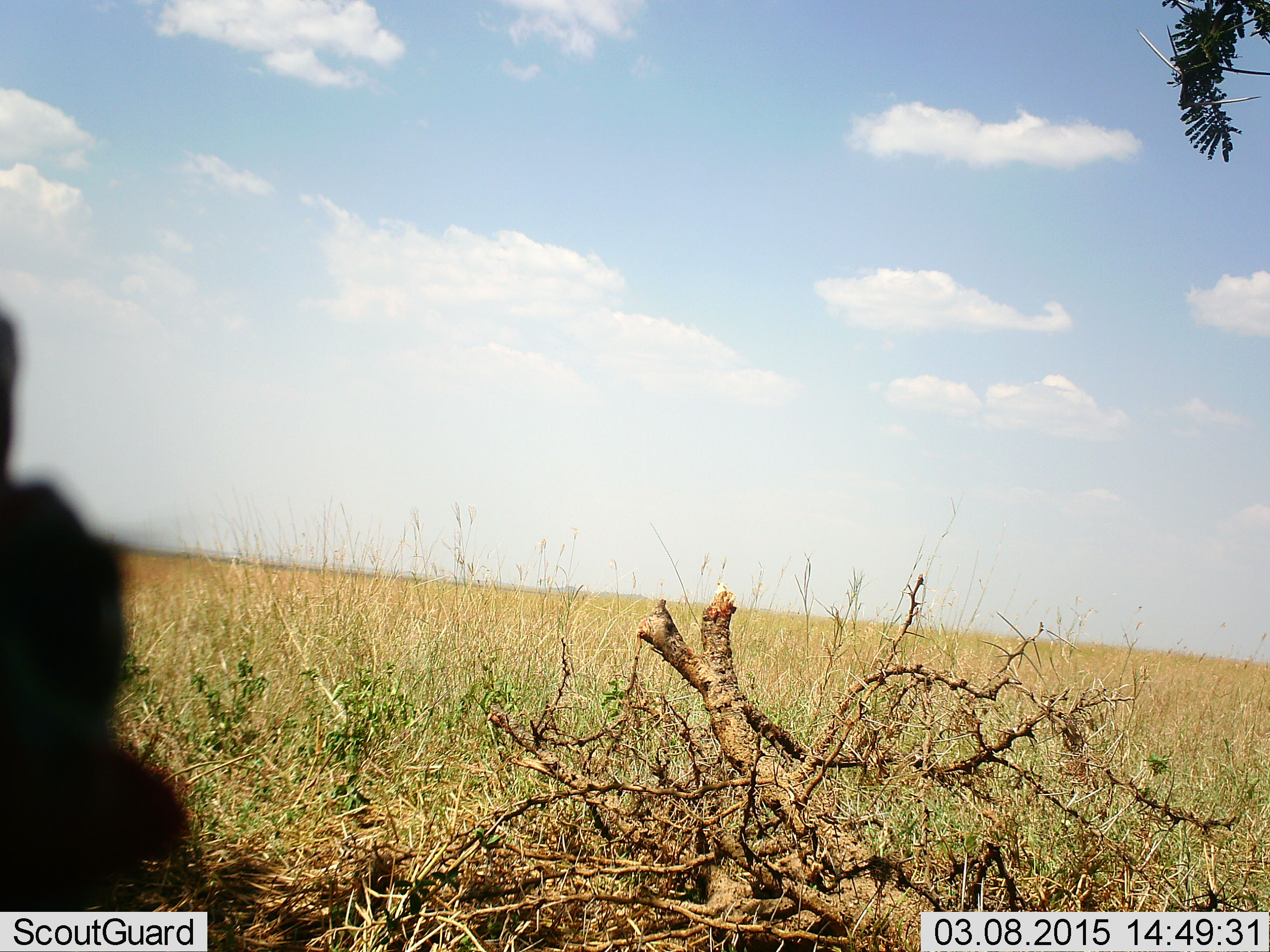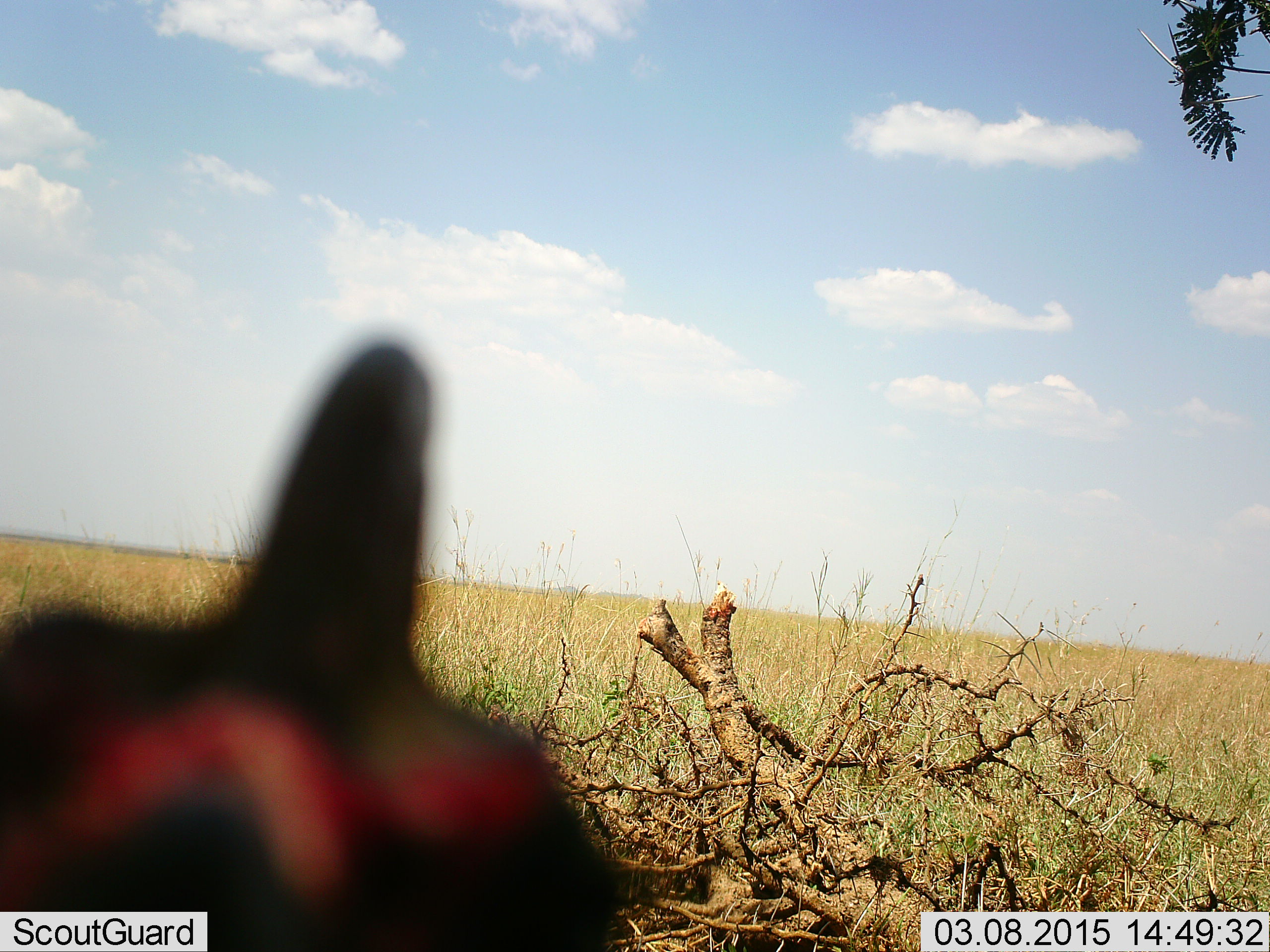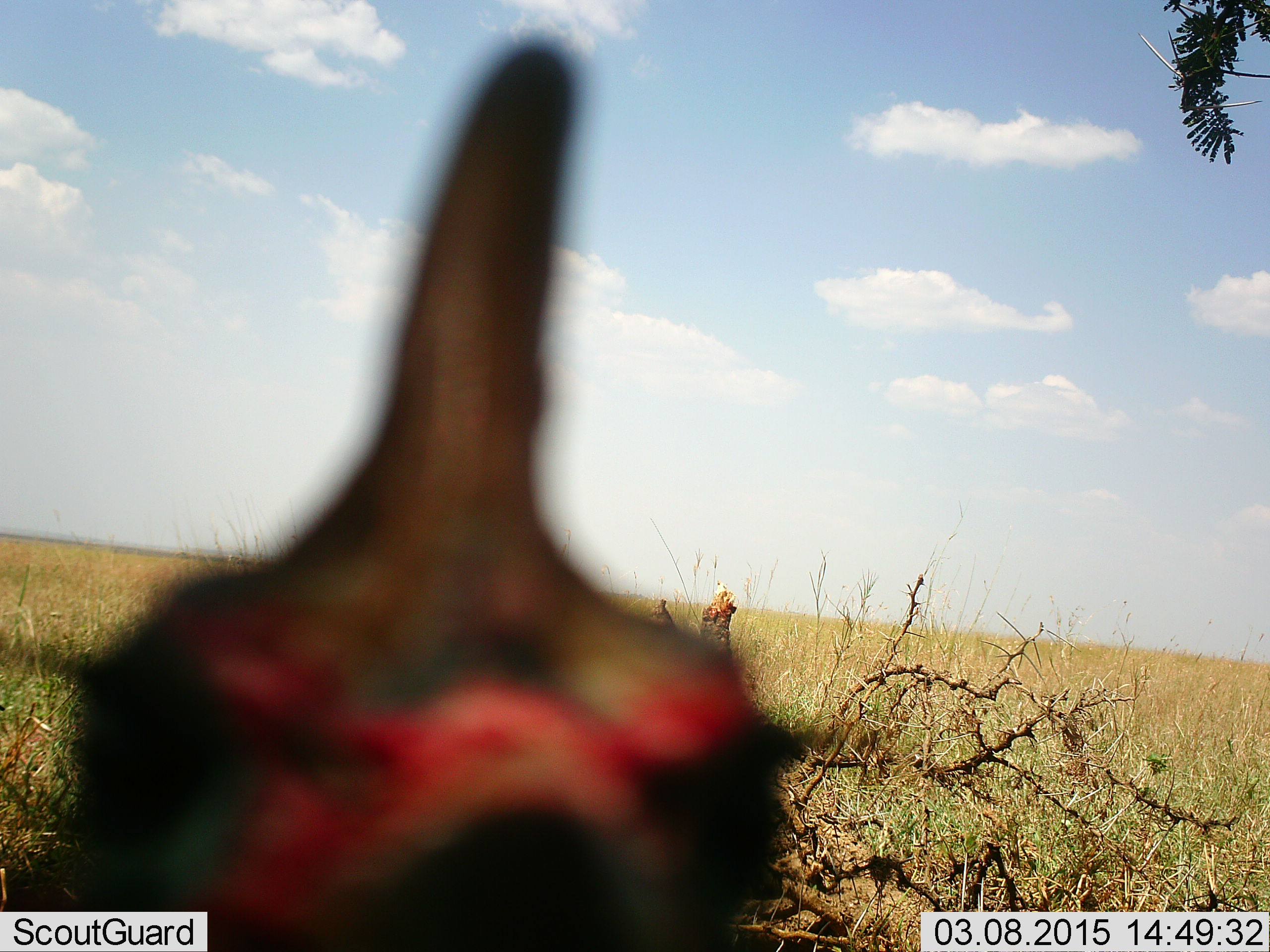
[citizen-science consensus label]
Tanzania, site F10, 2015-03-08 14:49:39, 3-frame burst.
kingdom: Animalia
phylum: Chordata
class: Aves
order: Galliformes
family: Numididae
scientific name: Numididae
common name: guinea fowl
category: guineafowl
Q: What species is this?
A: Guineafowl (guinea fowl) (Numididae).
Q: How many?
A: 1.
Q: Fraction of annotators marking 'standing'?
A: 62%.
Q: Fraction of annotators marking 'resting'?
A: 0%.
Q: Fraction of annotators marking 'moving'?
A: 25%.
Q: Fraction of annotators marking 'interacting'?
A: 25%.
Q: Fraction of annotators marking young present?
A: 0%.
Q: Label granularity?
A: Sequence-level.